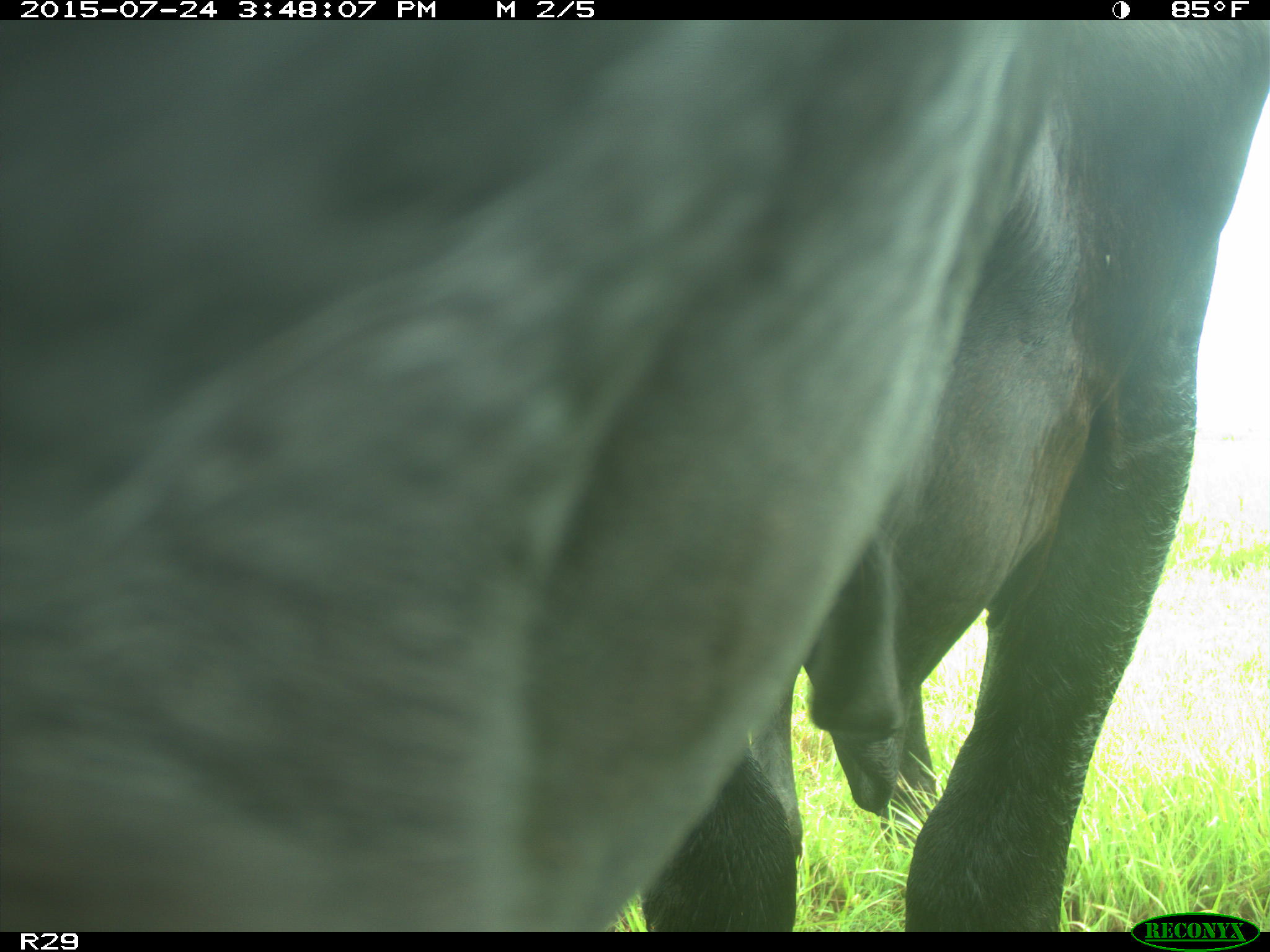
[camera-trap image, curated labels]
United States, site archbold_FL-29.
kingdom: Animalia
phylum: Chordata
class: Mammalia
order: Artiodactyla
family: Bovidae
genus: Bos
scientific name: Bos taurus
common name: domestic cow